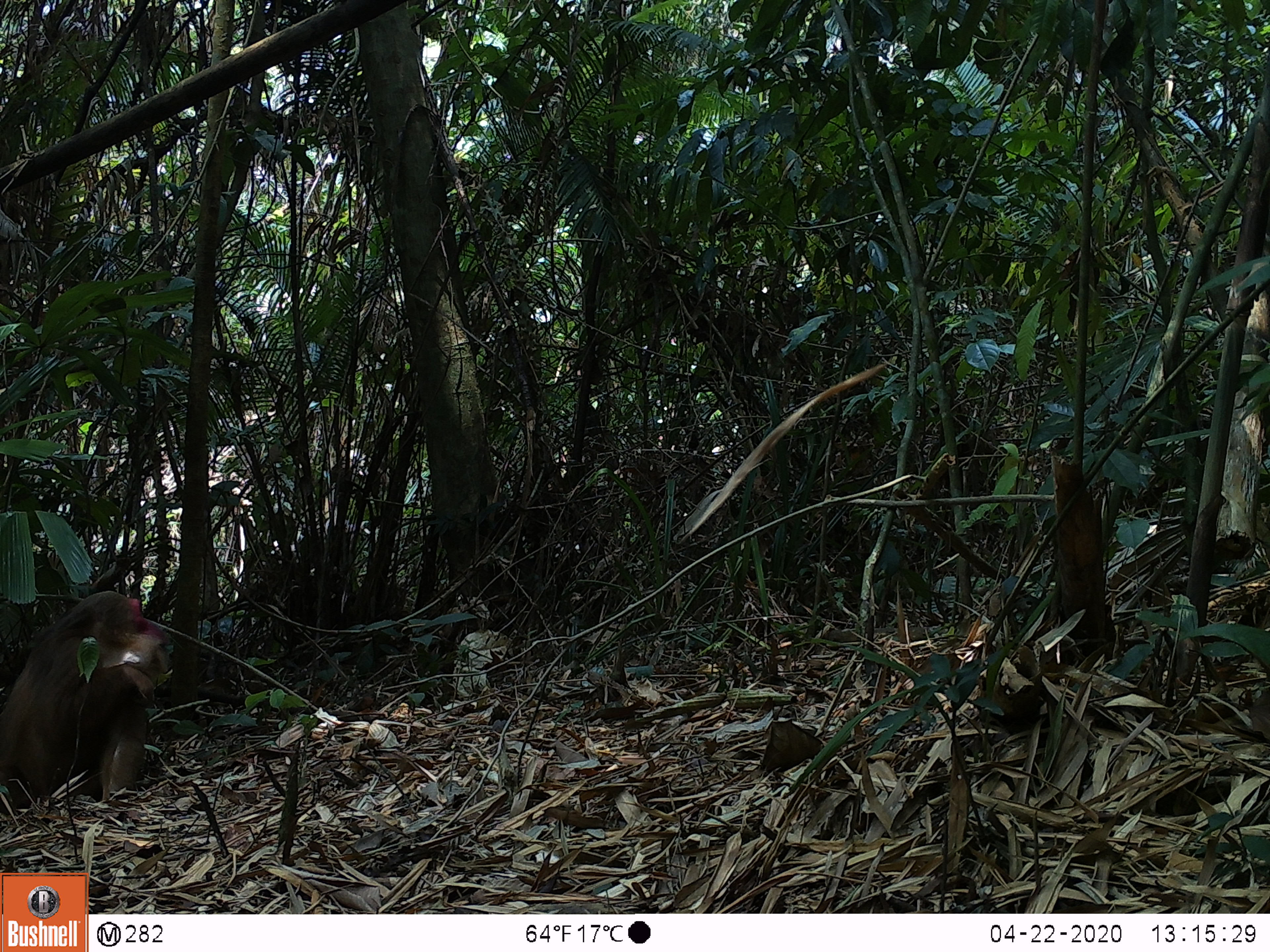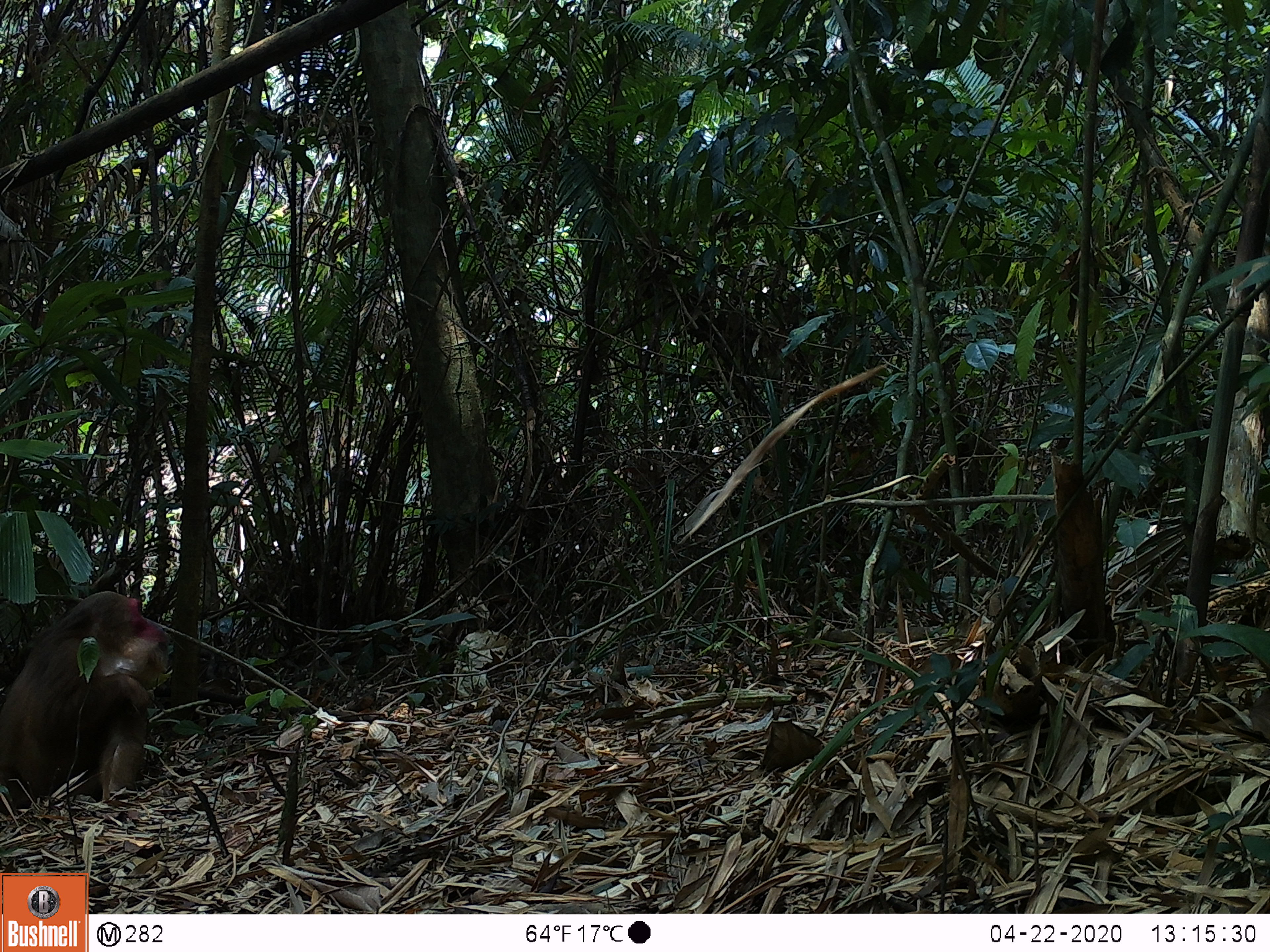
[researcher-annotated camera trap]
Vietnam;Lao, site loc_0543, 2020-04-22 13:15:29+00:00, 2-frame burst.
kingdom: Animalia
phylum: Chordata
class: Mammalia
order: Primates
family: Cercopithecidae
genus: Macaca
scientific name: Macaca arctoides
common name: stump-tailed macaque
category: stump tailed macaque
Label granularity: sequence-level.